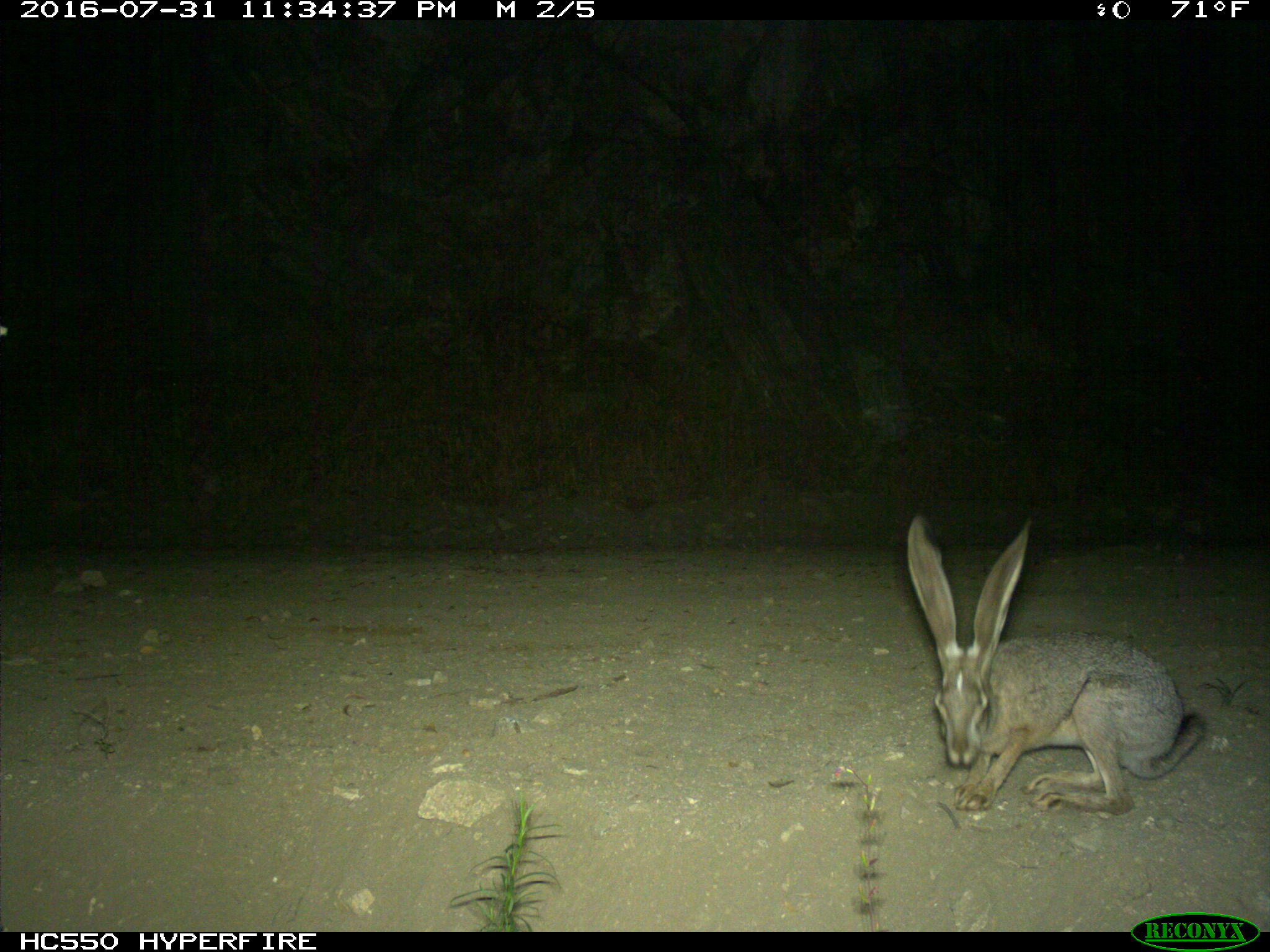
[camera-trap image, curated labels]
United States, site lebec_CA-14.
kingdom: Animalia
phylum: Chordata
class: Mammalia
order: Lagomorpha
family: Leporidae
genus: Lepus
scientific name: Lepus californicus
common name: black-tailed jackrabbit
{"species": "Lepus californicus (black-tailed jackrabbit)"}